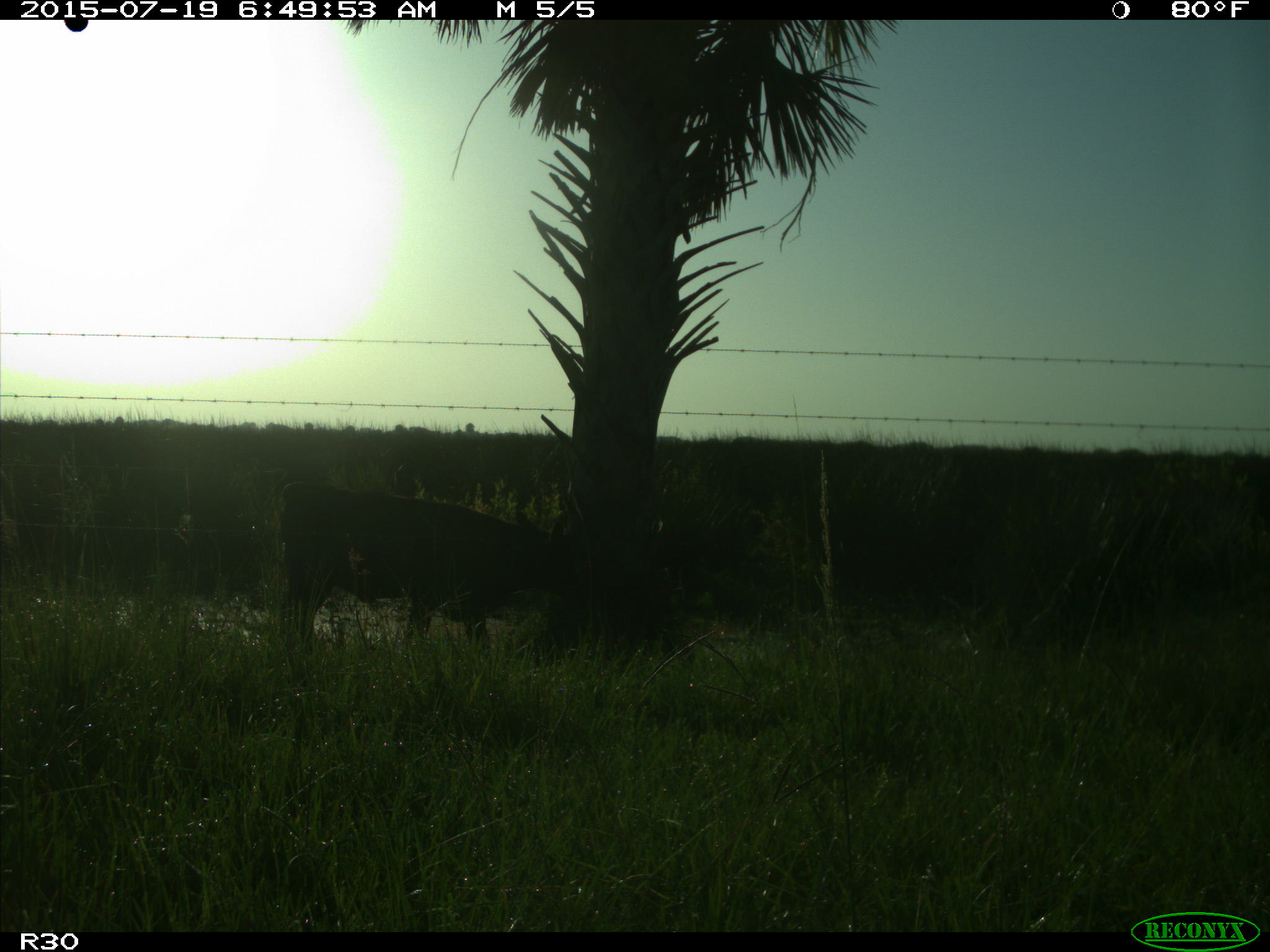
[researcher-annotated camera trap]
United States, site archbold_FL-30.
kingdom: Animalia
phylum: Chordata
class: Mammalia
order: Artiodactyla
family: Bovidae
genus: Bos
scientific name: Bos taurus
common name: domestic cow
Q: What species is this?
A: Bos taurus (domestic cow).